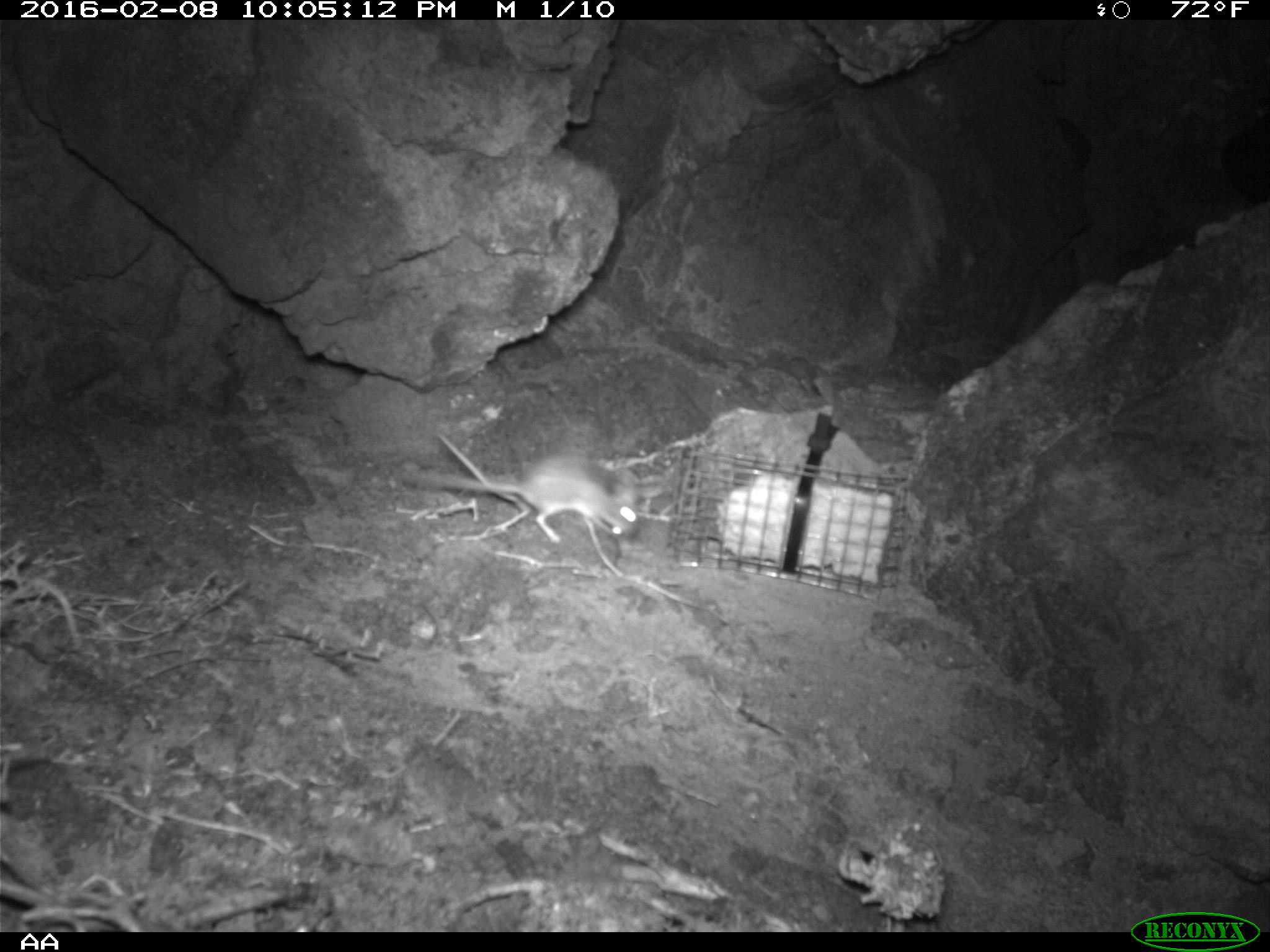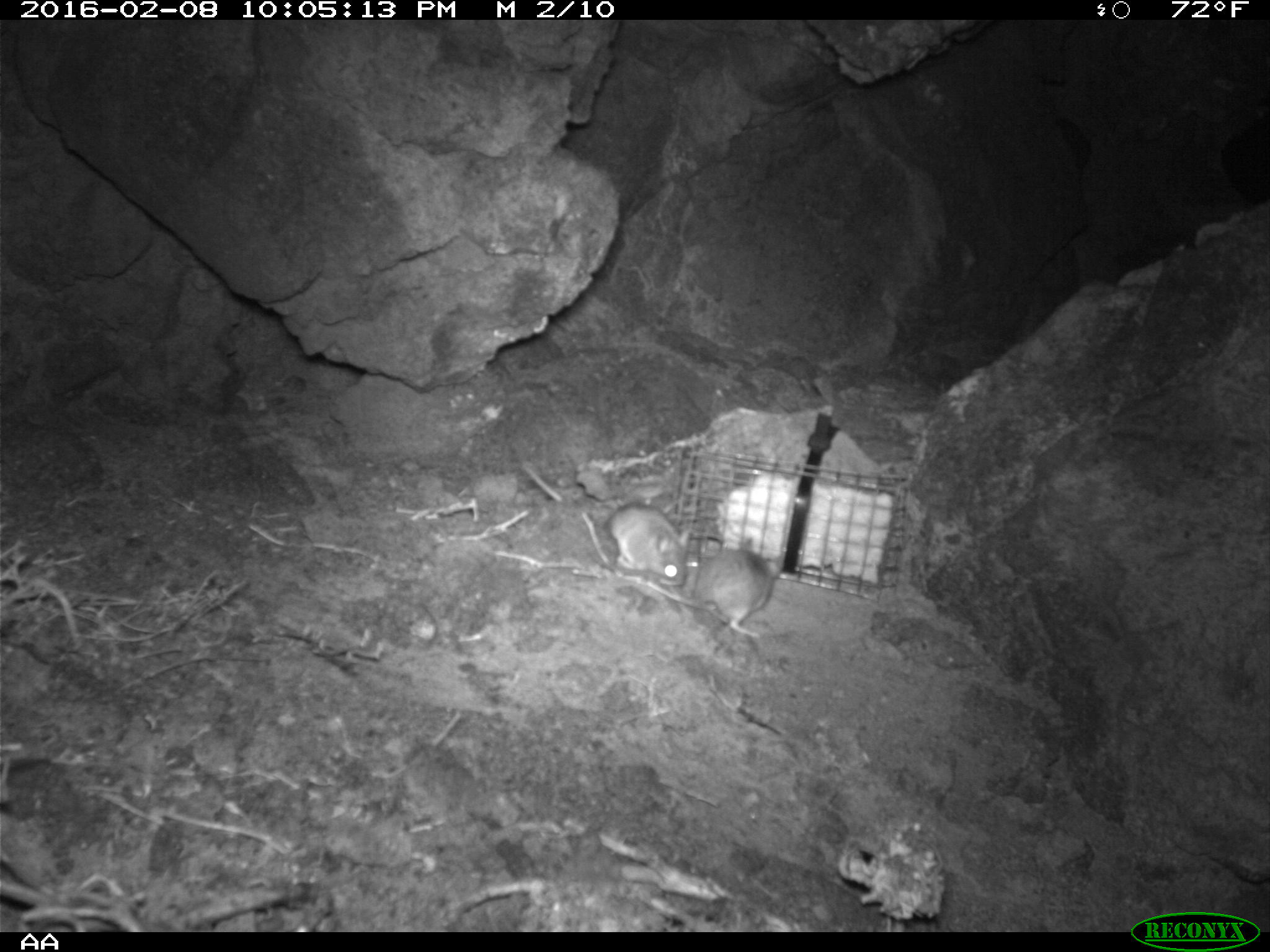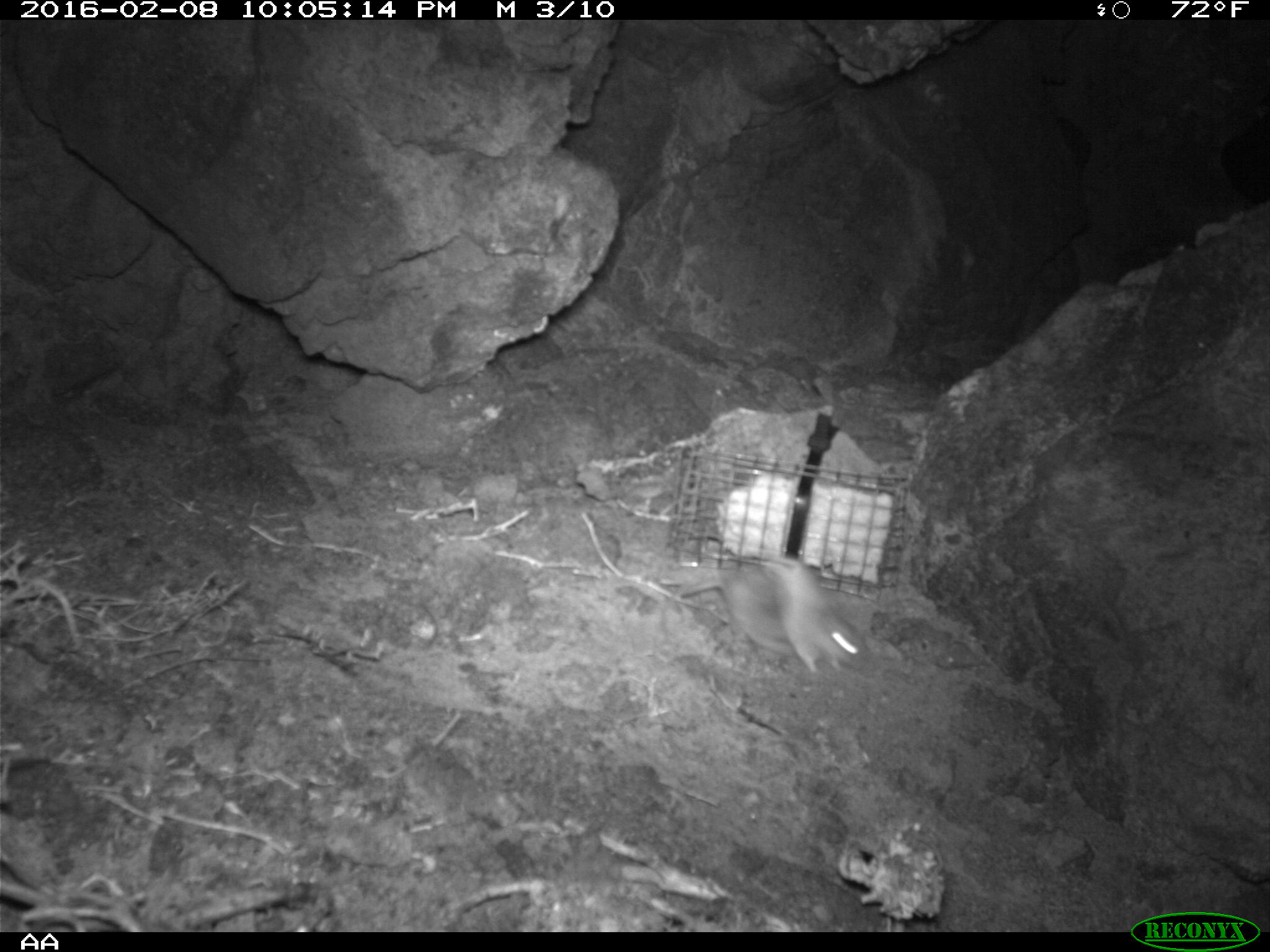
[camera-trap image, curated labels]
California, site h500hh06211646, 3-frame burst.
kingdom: Animalia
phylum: Chordata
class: Mammalia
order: Rodentia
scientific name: Rodentia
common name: rodent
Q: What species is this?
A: Rodent (Rodentia).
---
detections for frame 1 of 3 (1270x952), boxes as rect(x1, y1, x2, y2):
rodent: rect(435, 433, 642, 539)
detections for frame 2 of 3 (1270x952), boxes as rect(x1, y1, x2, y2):
rodent: rect(620, 536, 783, 637); rect(605, 480, 692, 586)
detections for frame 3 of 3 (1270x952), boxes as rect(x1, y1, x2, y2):
rodent: rect(673, 555, 863, 673)